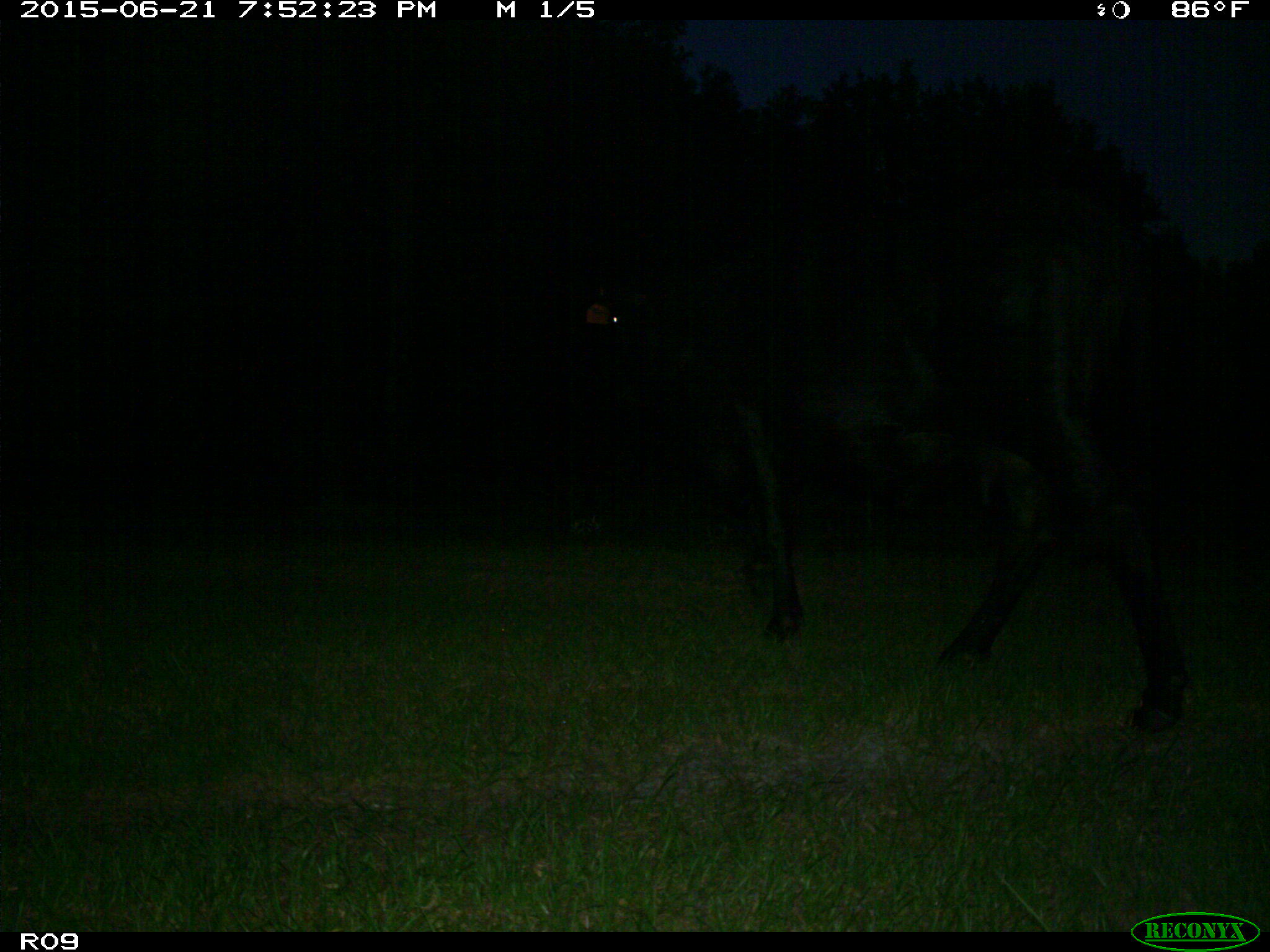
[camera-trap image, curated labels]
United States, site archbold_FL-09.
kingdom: Animalia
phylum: Chordata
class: Mammalia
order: Artiodactyla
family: Bovidae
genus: Bos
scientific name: Bos taurus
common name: domestic cow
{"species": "Bos taurus (domestic cow)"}